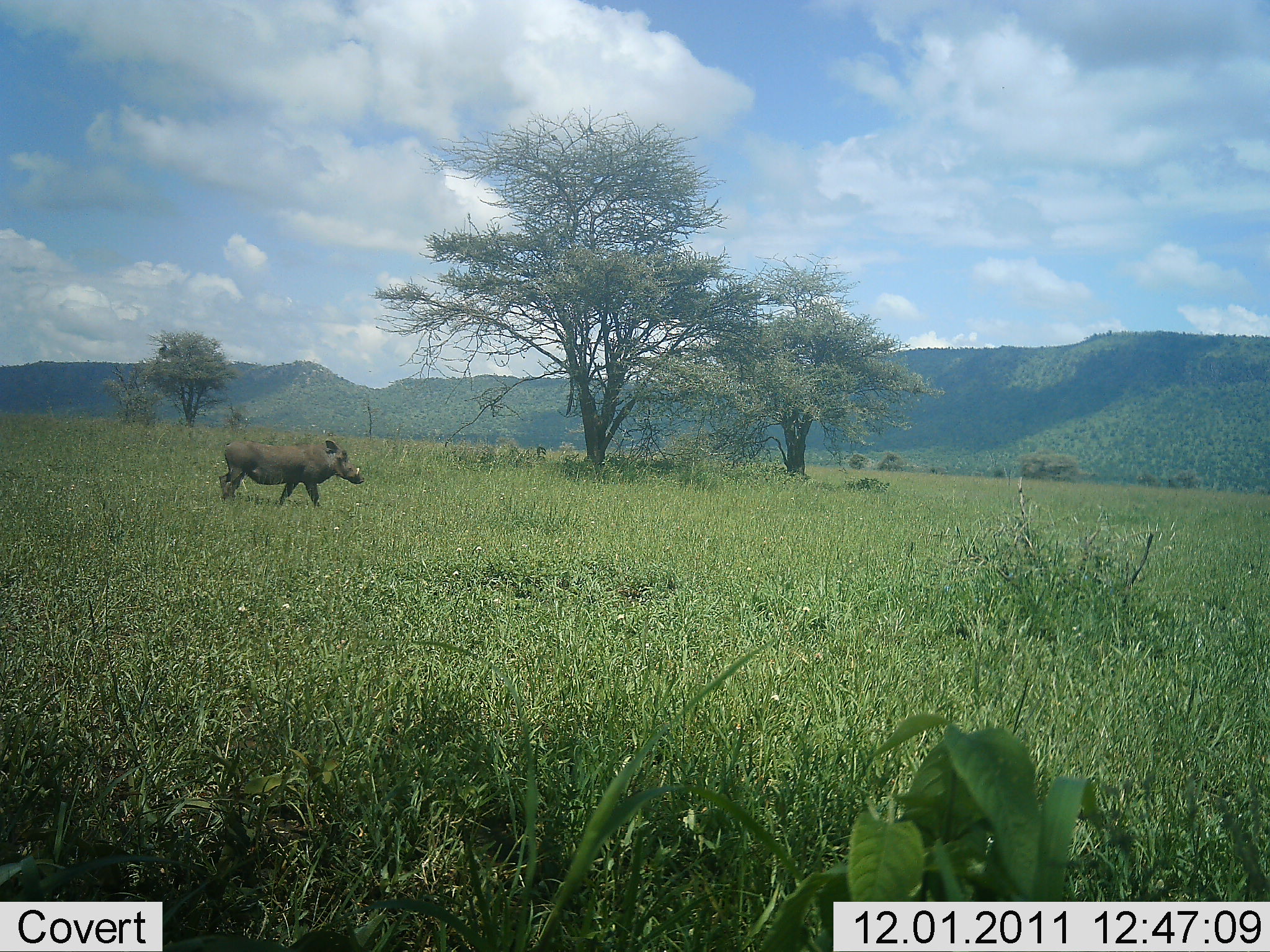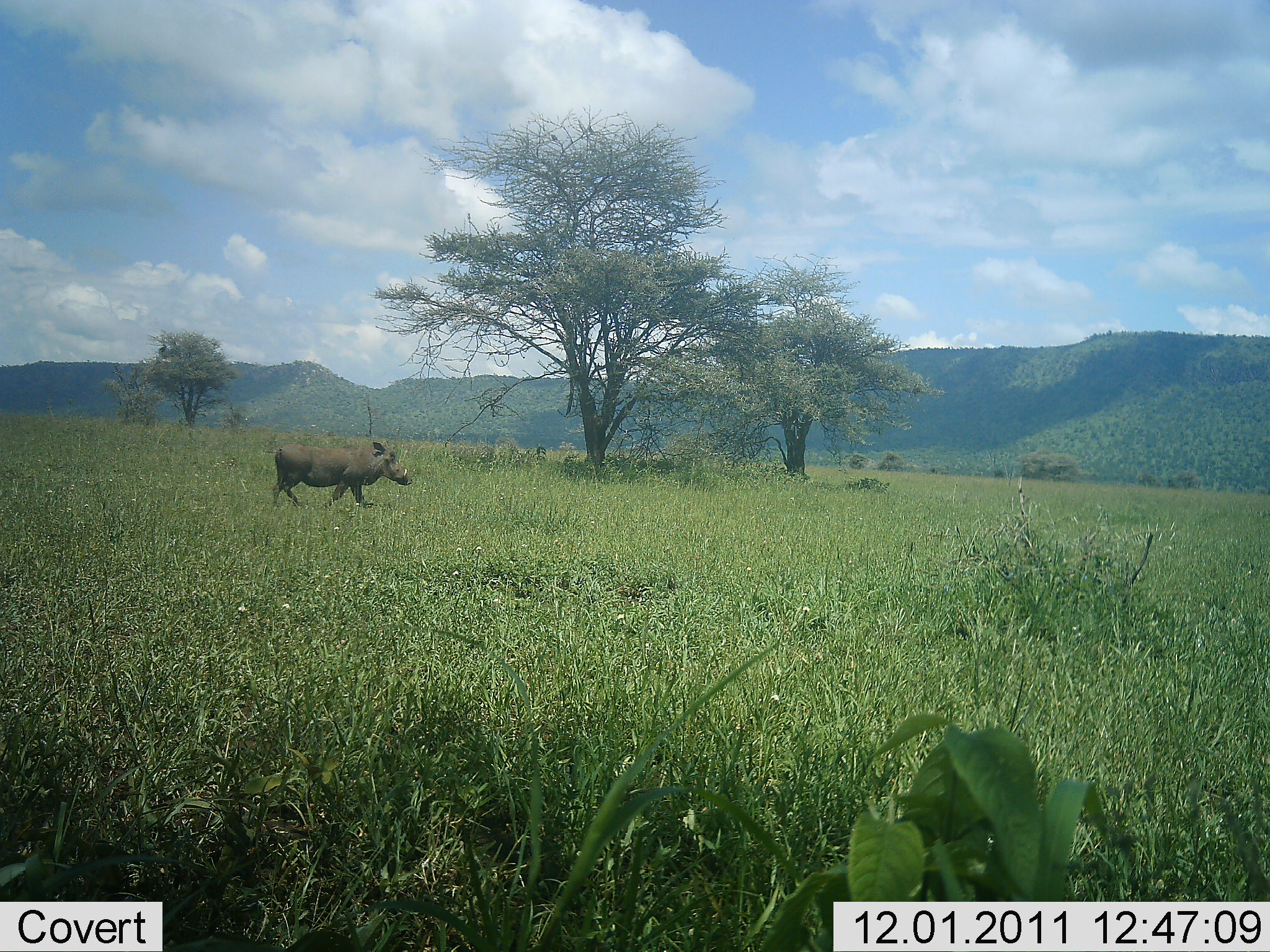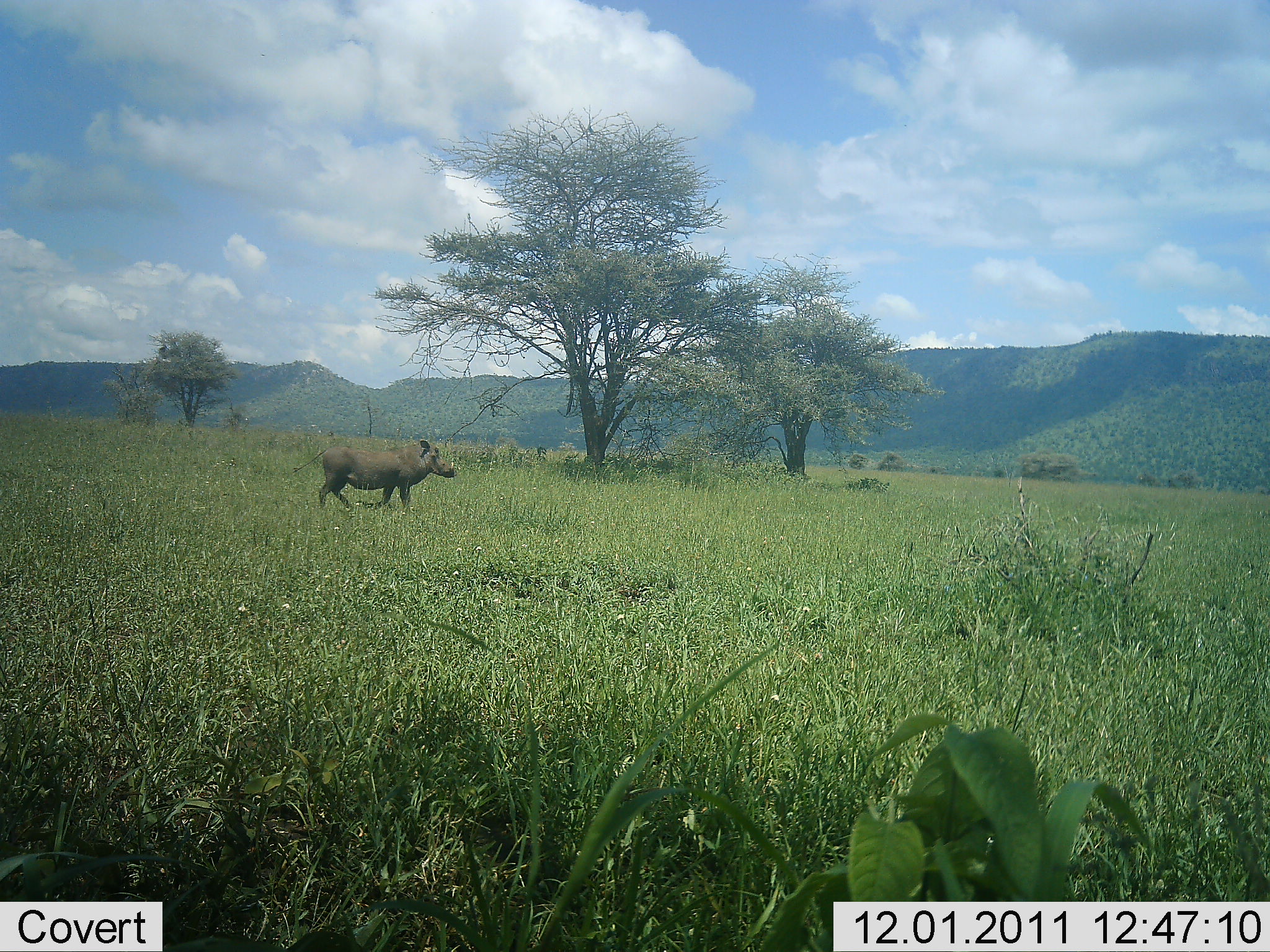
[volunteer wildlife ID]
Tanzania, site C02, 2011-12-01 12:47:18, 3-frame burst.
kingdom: Animalia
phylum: Chordata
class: Mammalia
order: Artiodactyla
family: Suidae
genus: Phacochoerus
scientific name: Phacochoerus africanus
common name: warthog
Warthog (Phacochoerus africanus), count 1. Behavior (volunteer vote fractions): standing 0%, resting 0%, moving 100%, interacting 0%. Young present (vote fraction): 0%. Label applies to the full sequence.